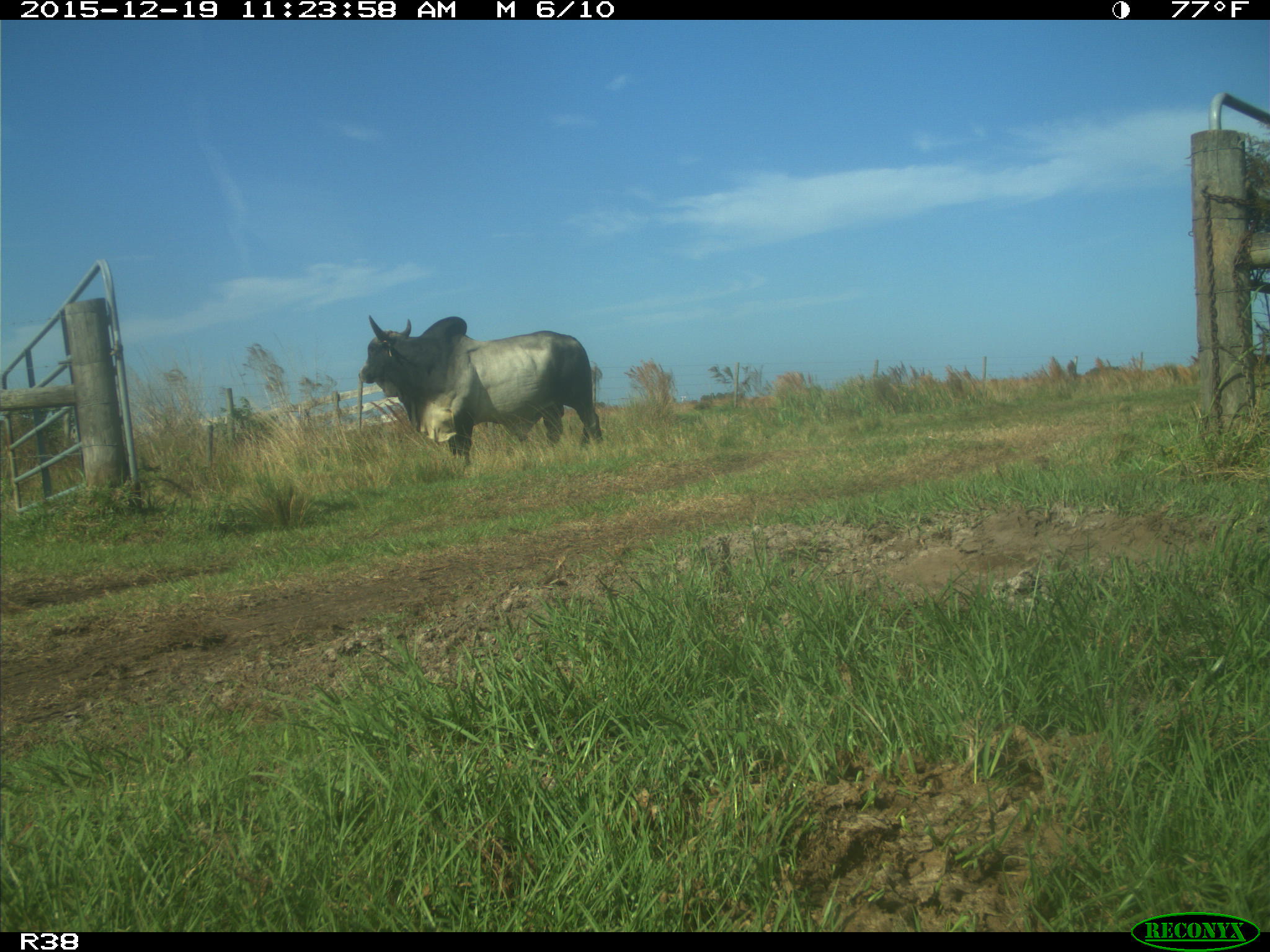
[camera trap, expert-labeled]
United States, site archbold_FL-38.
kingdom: Animalia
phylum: Chordata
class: Mammalia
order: Artiodactyla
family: Bovidae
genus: Bos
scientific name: Bos taurus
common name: domestic cow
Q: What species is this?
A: Bos taurus (domestic cow).